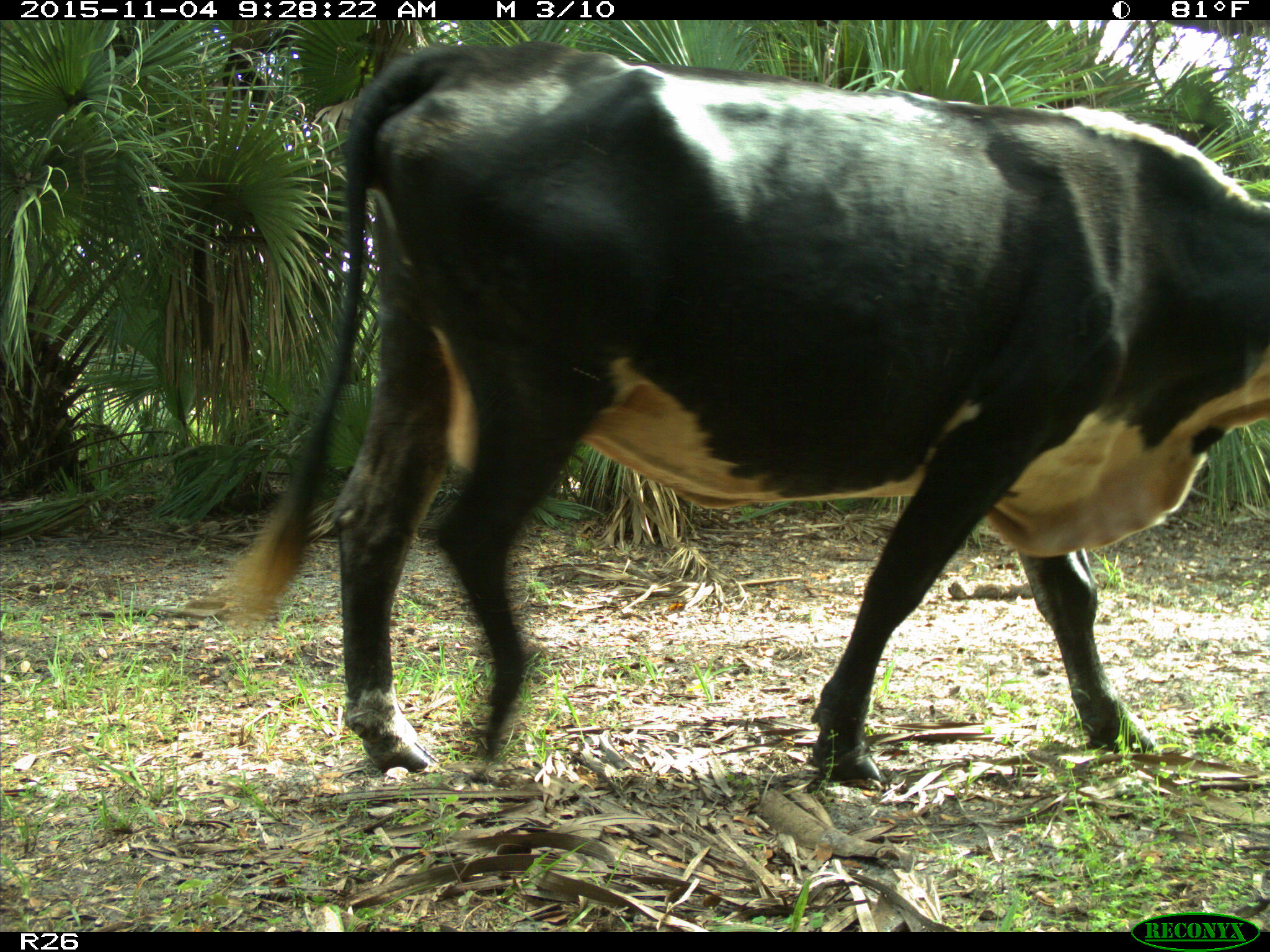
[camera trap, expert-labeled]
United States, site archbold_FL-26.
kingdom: Animalia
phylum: Chordata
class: Mammalia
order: Artiodactyla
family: Bovidae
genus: Bos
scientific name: Bos taurus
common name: domestic cow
Bos taurus (domestic cow).